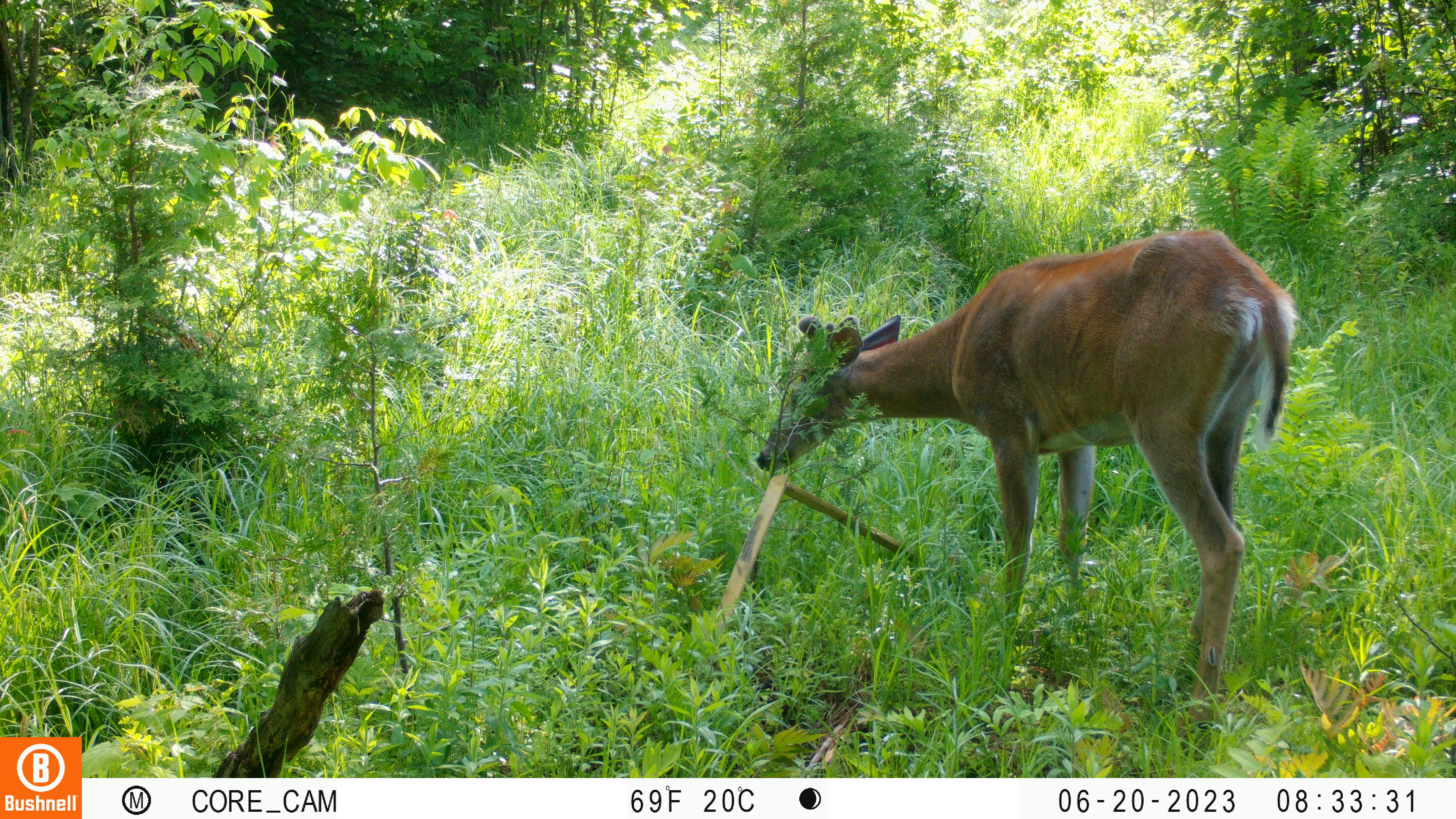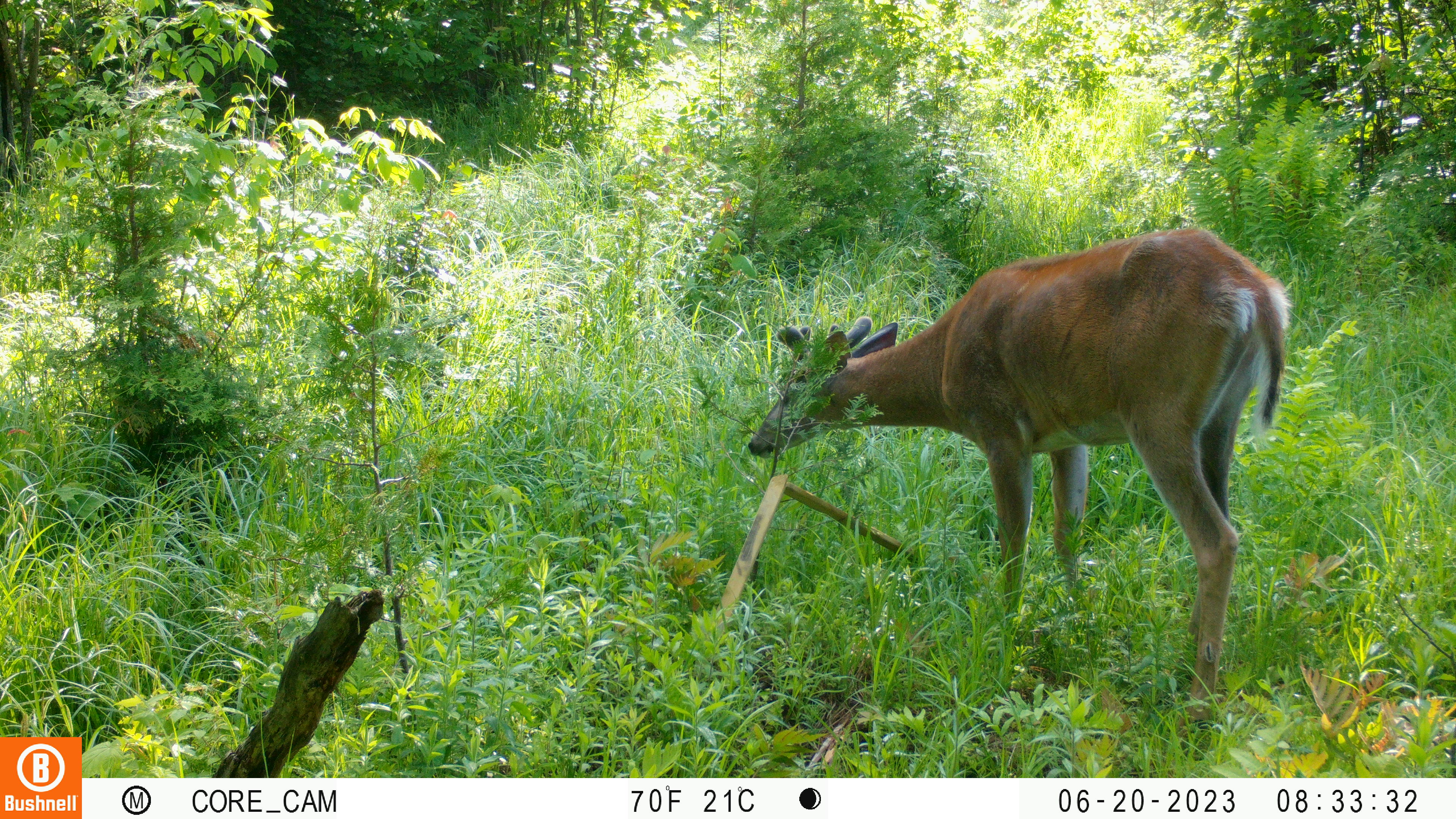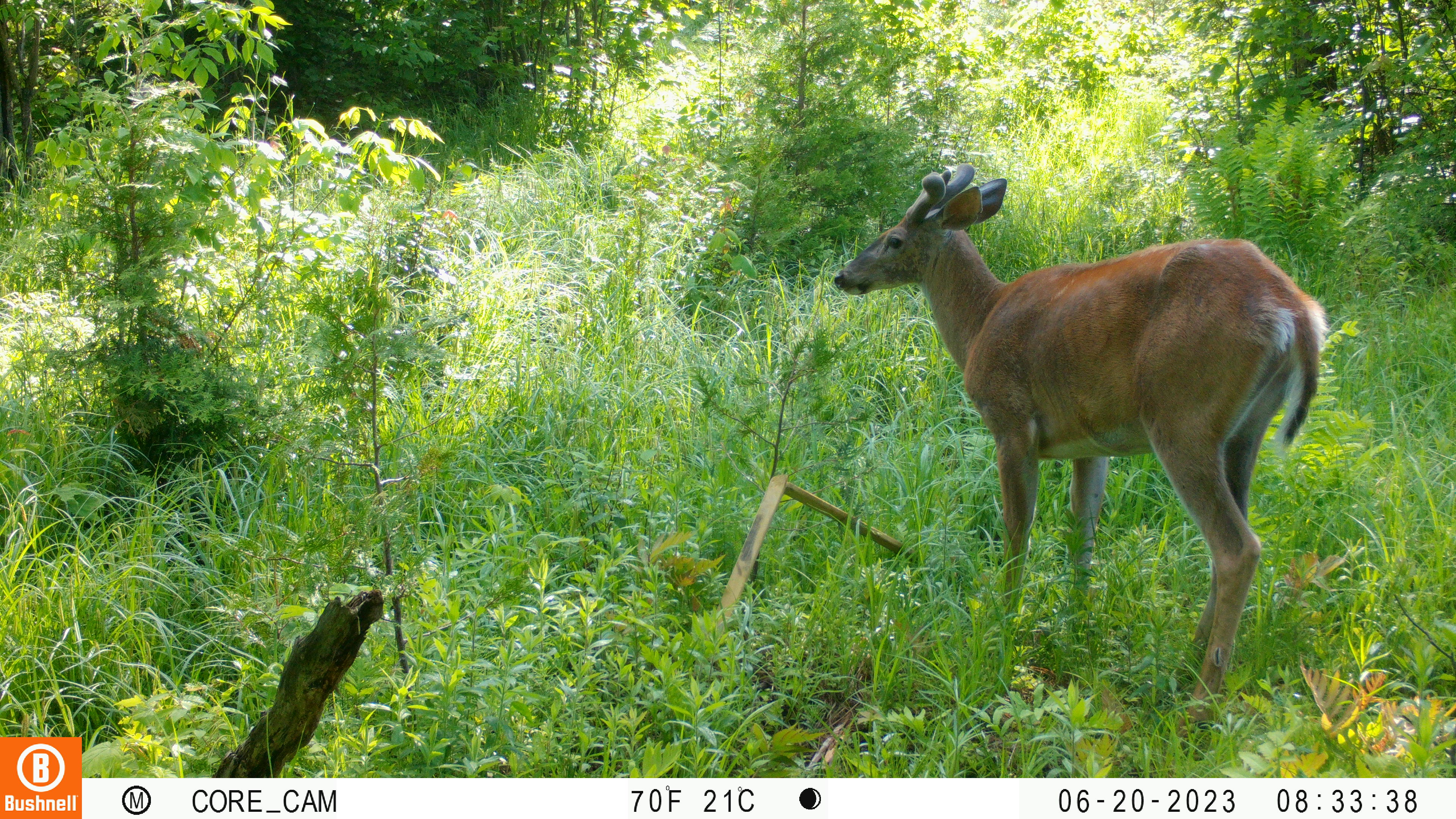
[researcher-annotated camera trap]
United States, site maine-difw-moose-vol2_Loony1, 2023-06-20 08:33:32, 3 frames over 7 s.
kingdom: Animalia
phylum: Chordata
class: Mammalia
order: Artiodactyla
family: Cervidae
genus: Odocoileus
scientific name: Odocoileus virginianus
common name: white-tailed deer